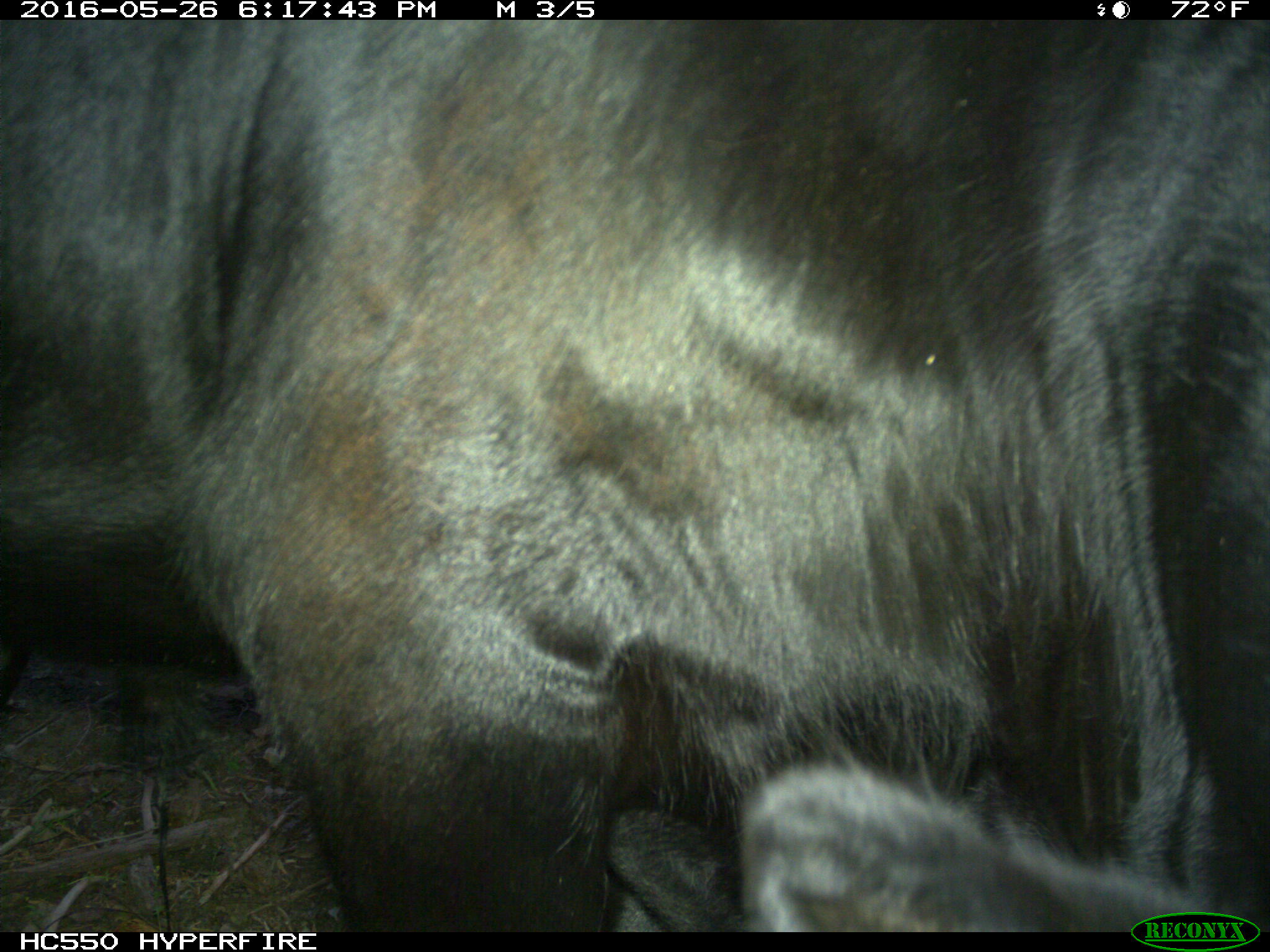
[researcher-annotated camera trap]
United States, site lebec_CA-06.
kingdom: Animalia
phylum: Chordata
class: Mammalia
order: Artiodactyla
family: Bovidae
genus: Bos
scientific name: Bos taurus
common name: domestic cow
Bos taurus (domestic cow).